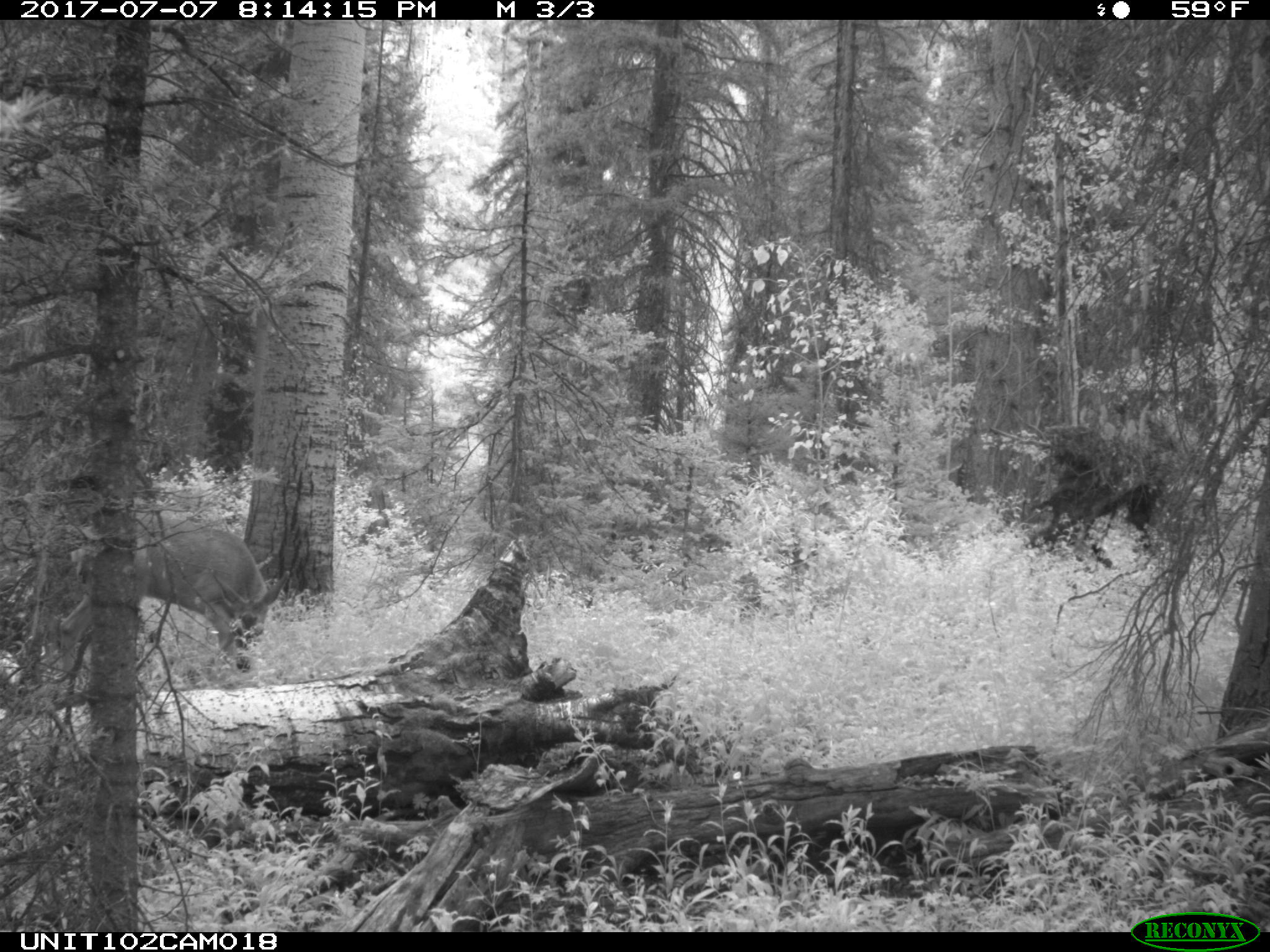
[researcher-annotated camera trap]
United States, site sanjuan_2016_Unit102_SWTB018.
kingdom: Animalia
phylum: Chordata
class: Mammalia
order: Artiodactyla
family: Cervidae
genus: Odocoileus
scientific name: Odocoileus hemionus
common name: mule deer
Odocoileus hemionus (mule deer).